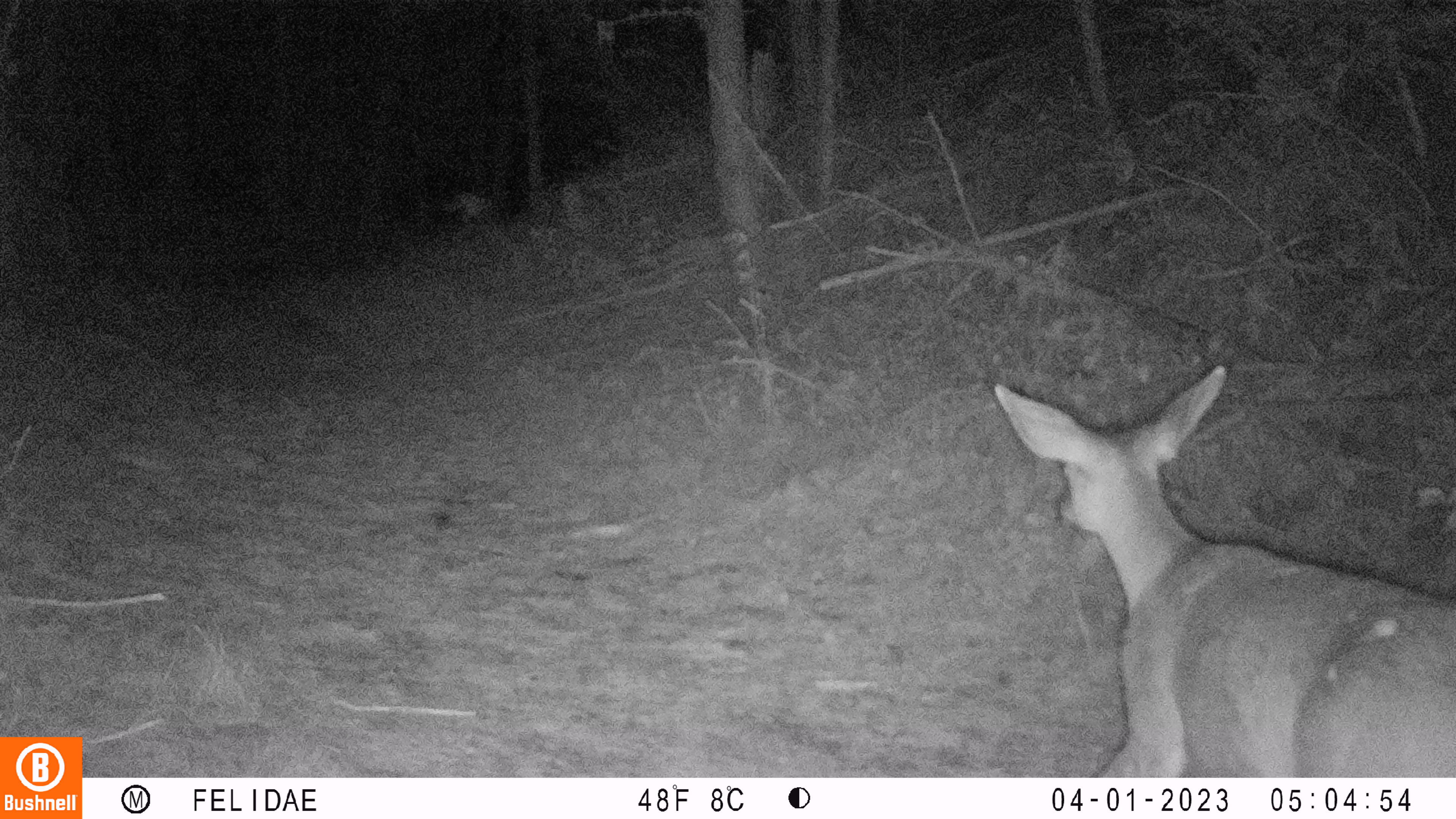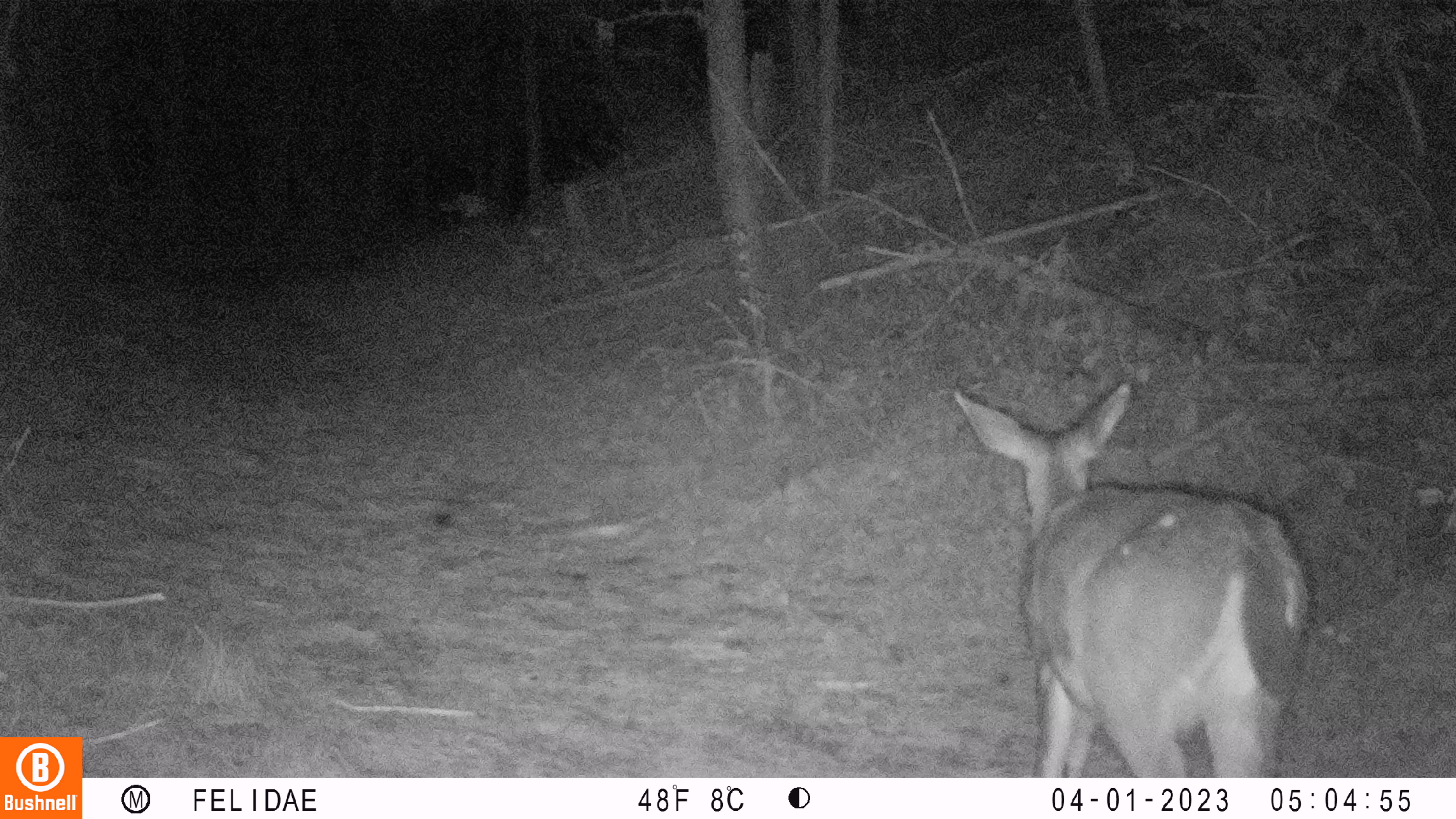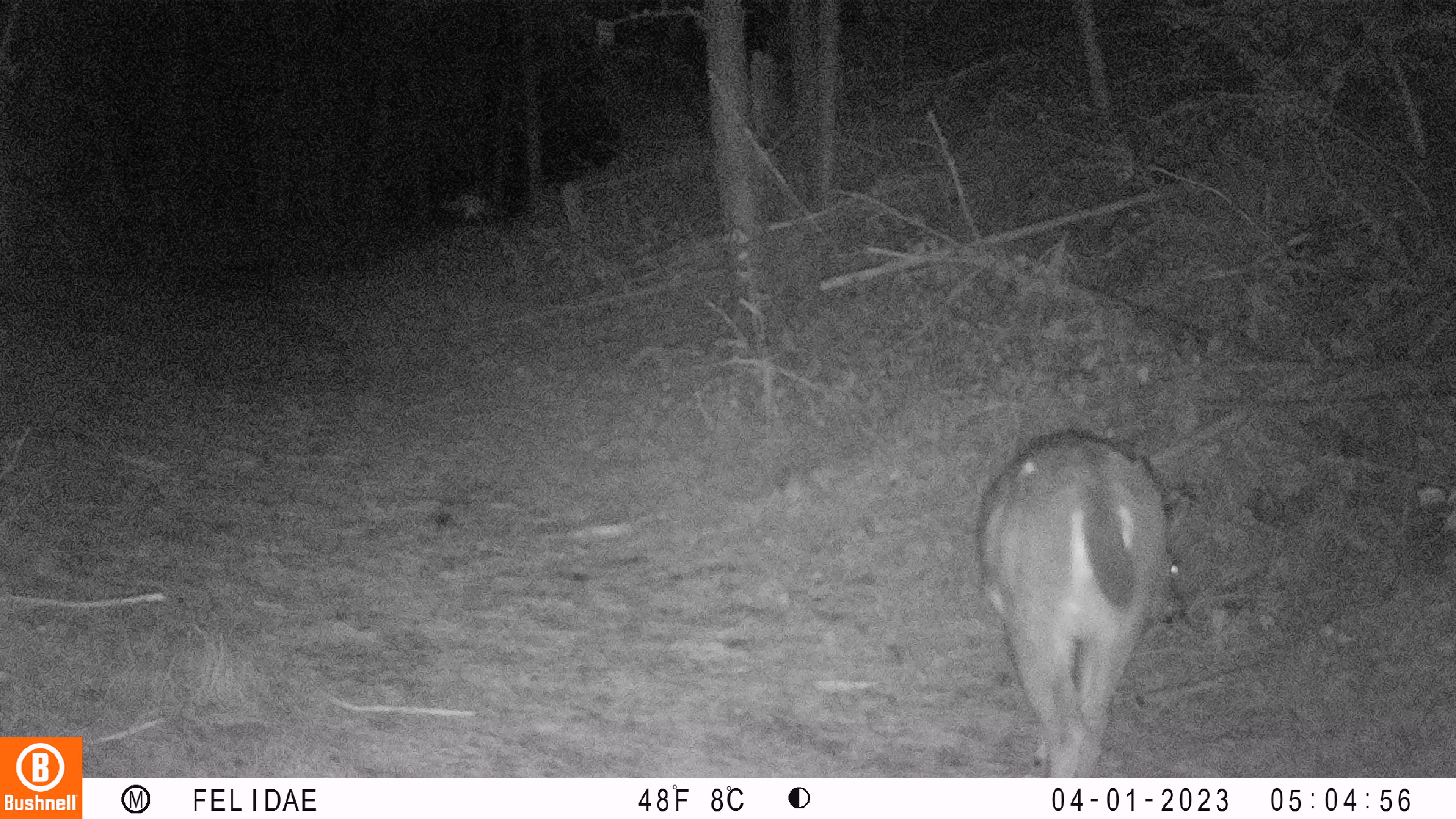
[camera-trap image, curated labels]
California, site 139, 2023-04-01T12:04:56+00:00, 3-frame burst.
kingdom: Animalia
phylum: Chordata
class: Mammalia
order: Artiodactyla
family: Cervidae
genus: Odocoileus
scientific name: Odocoileus hemionus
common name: mule deer